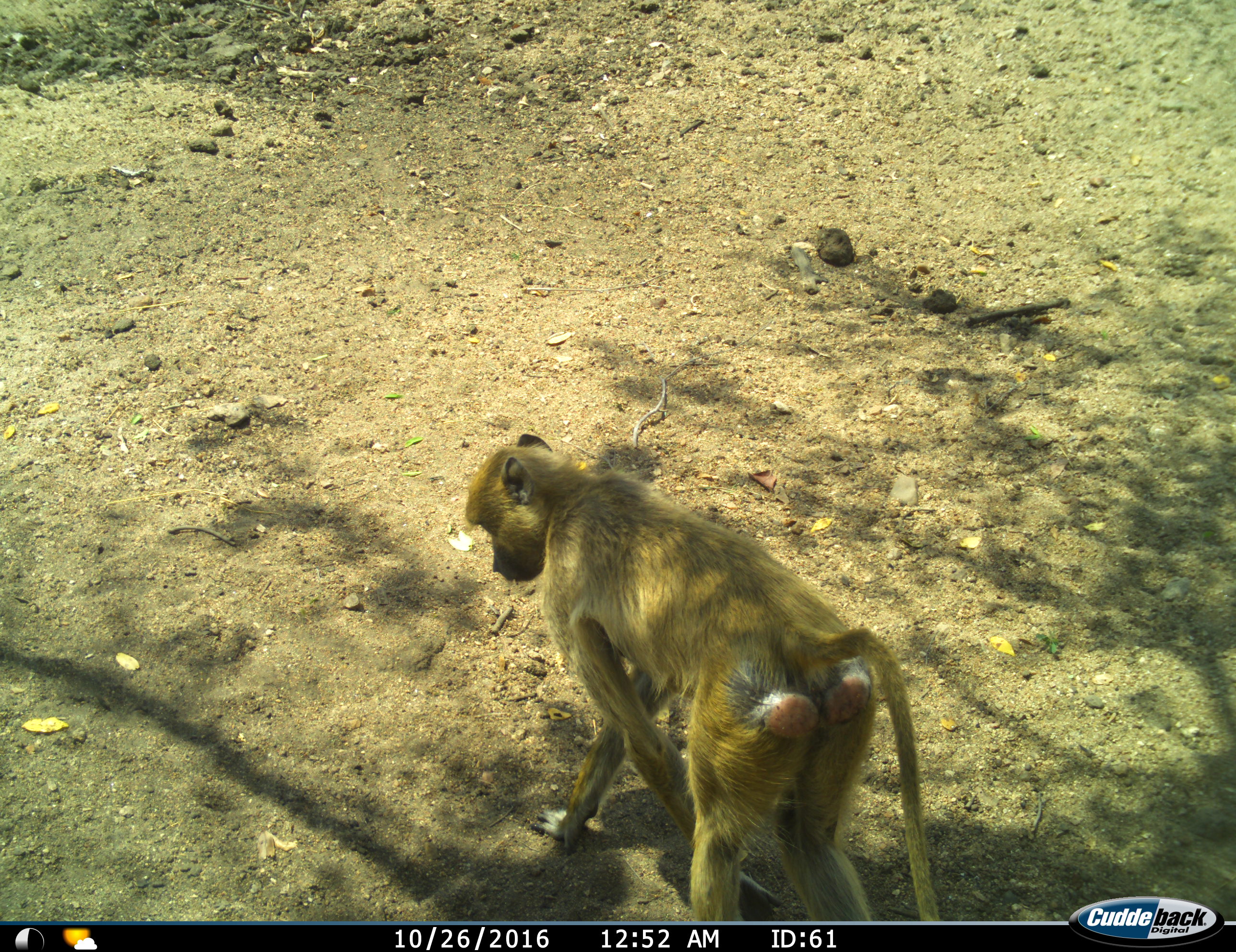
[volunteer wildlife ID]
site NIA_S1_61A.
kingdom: Animalia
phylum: Chordata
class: Mammalia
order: Primates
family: Cercopithecidae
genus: Papio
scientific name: Papio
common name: baboon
Baboon (Papio), count 1. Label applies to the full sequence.